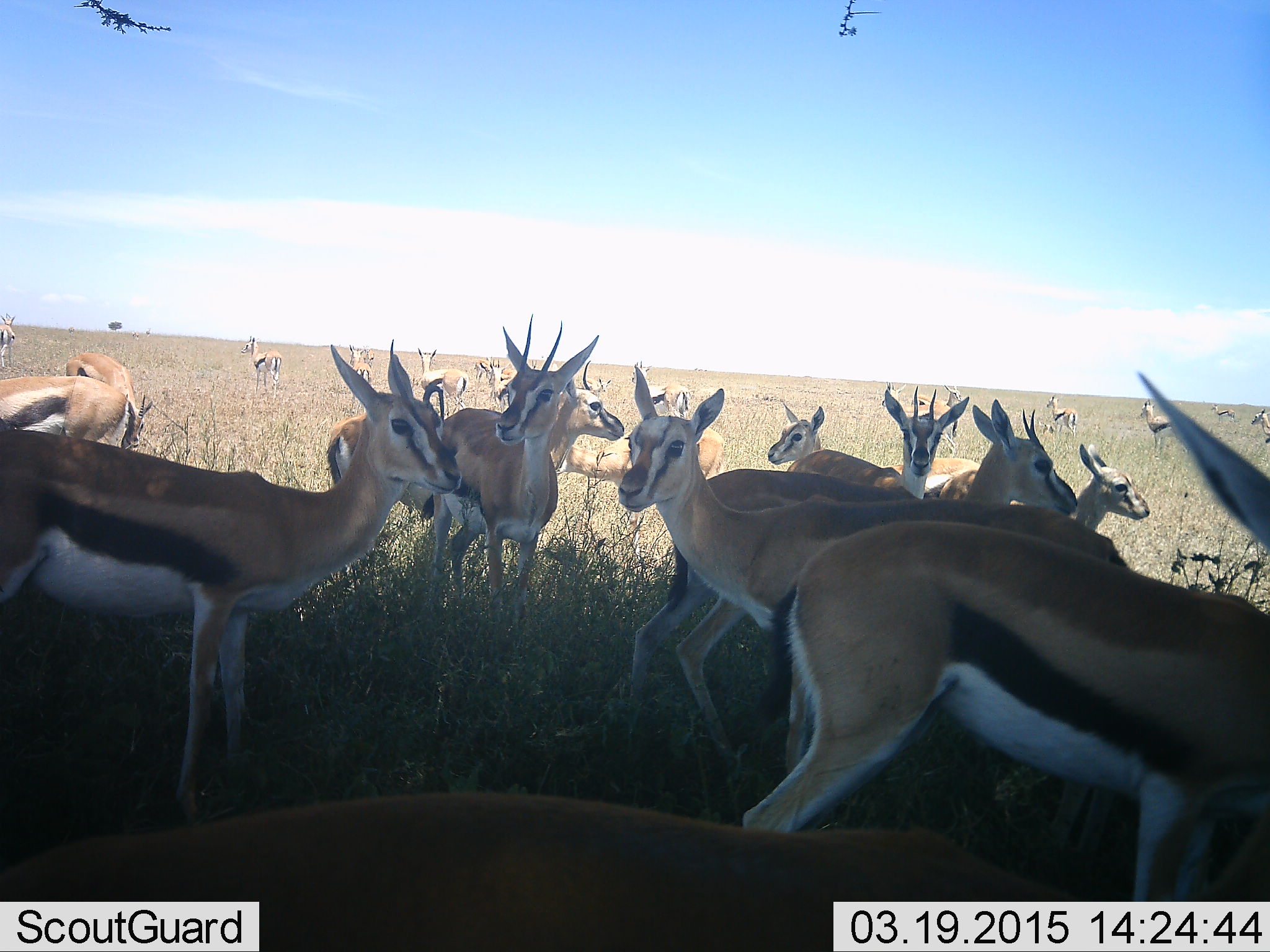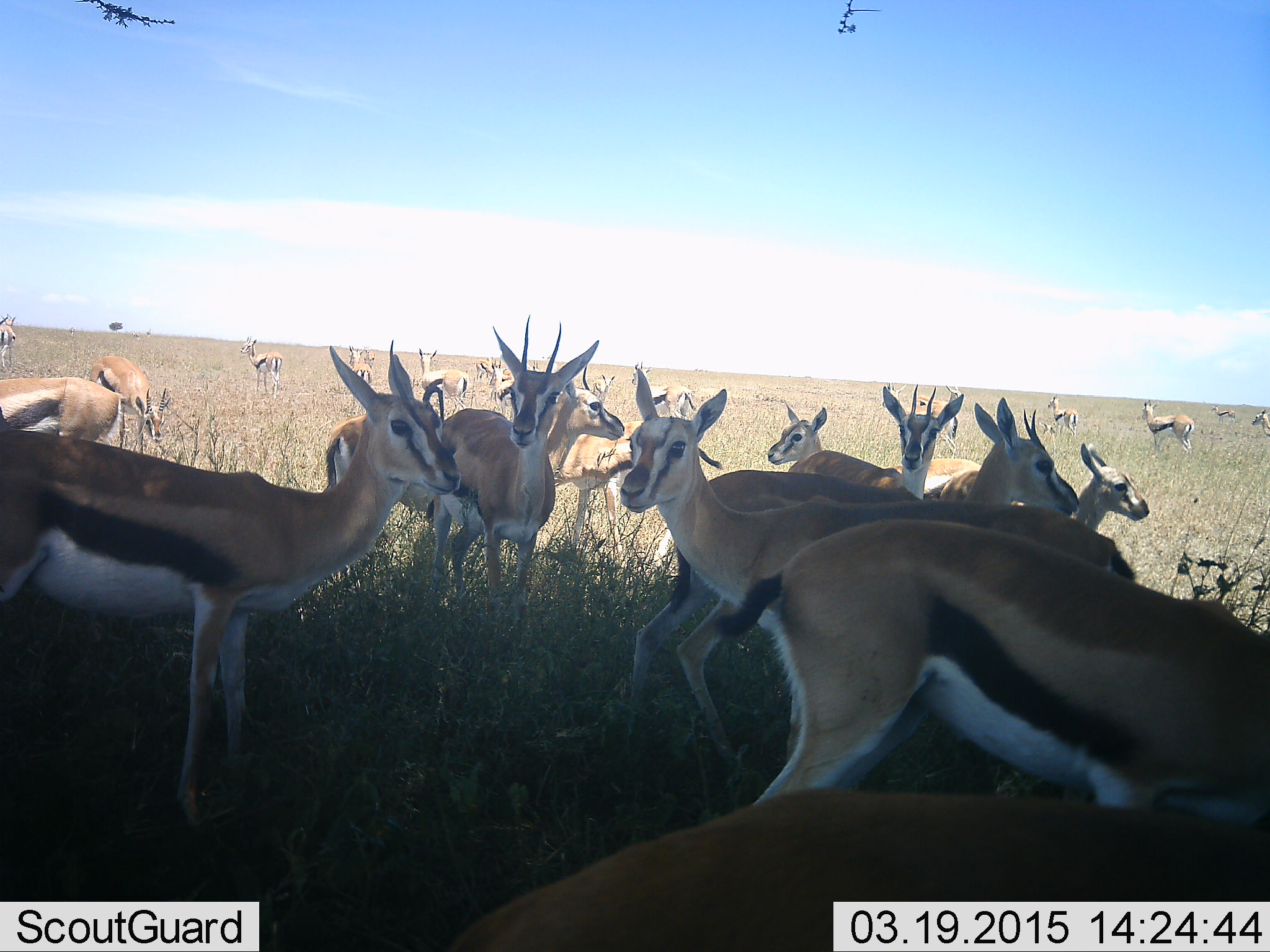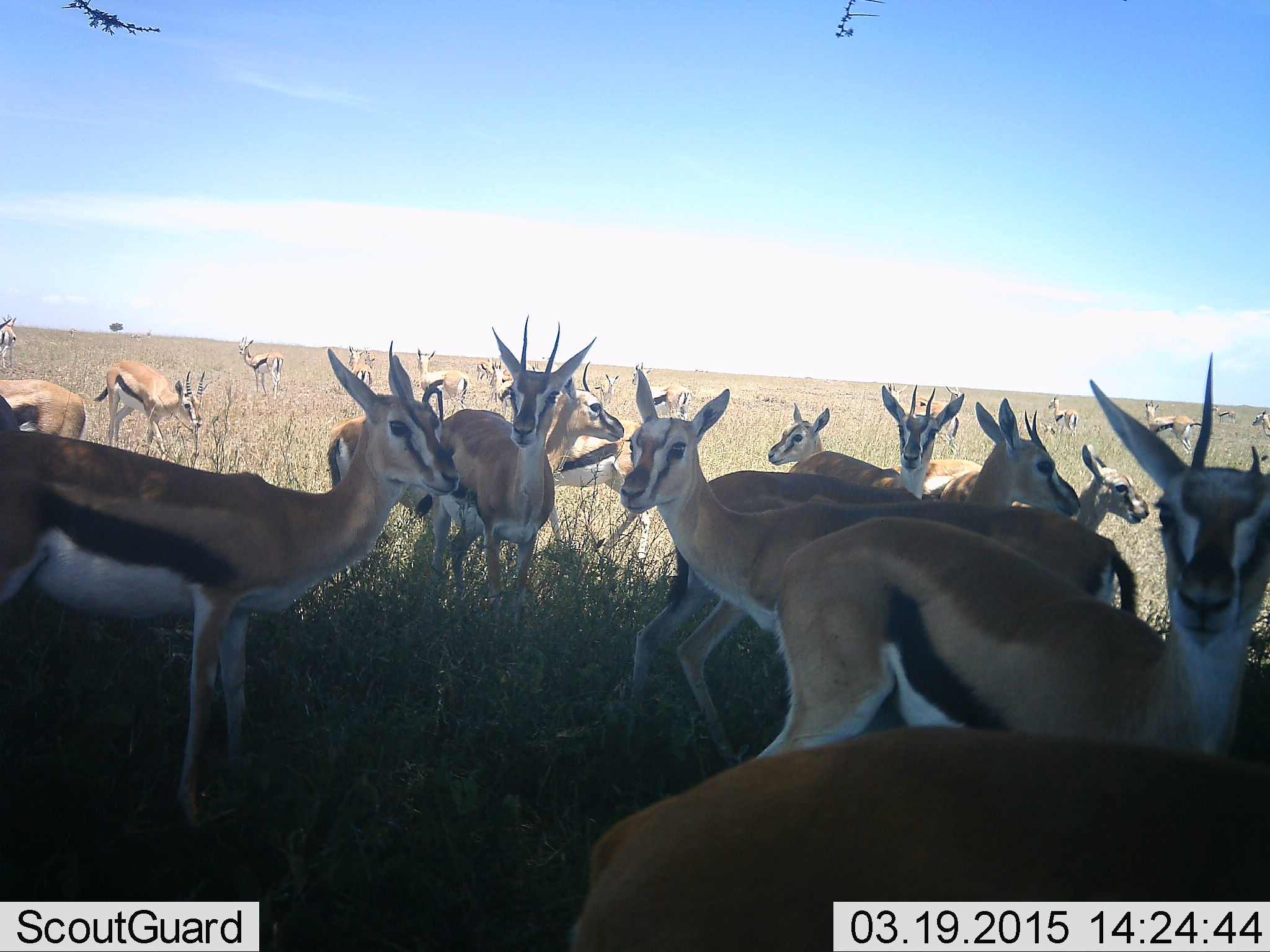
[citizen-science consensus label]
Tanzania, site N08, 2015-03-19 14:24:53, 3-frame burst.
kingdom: Animalia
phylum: Chordata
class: Mammalia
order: Artiodactyla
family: Bovidae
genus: Eudorcas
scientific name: Eudorcas thomsonii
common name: thomson's gazelle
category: gazellethomsons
Gazellethomsons (thomson's gazelle) (Eudorcas thomsonii), count 11-50. Behavior (volunteer vote fractions): standing 90%, resting 0%, moving 20%, interacting 10%. Young present (vote fraction): 0%. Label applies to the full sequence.